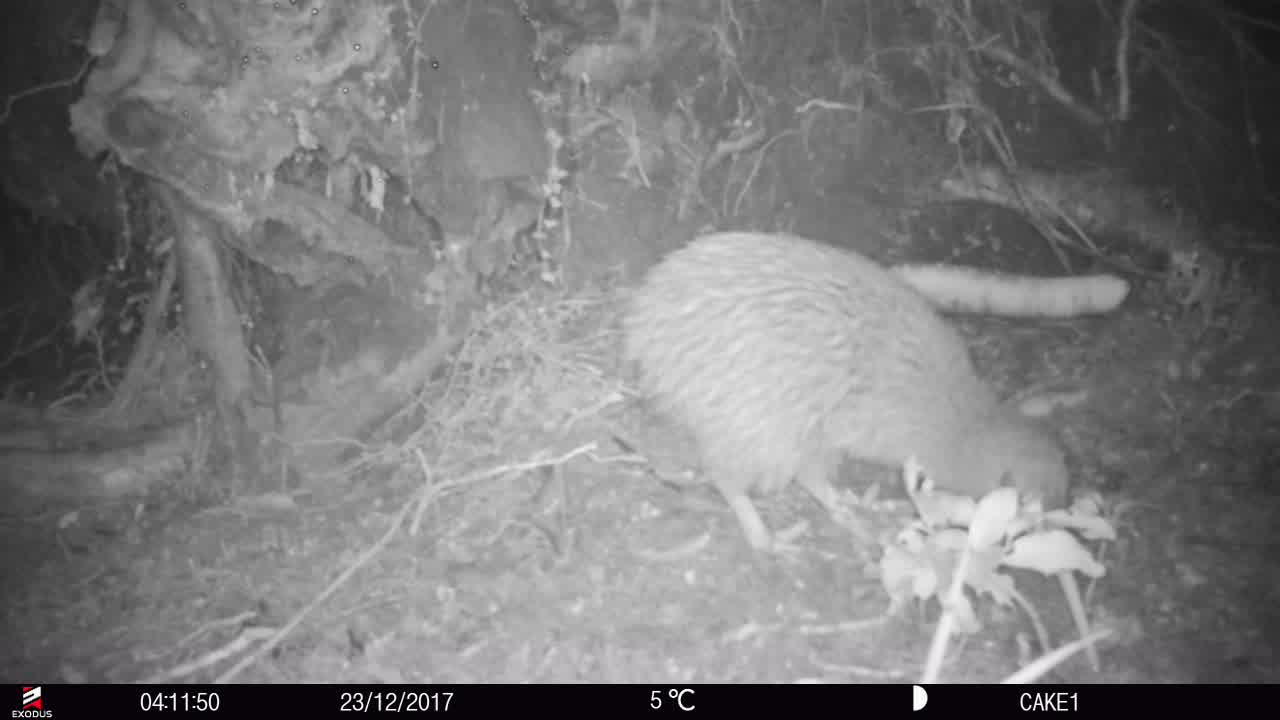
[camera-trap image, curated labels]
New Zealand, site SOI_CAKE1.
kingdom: Animalia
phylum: Chordata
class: Aves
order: Apterygiformes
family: Apterygidae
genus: Apteryx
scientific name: Apteryx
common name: kiwi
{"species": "kiwi (Apteryx)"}